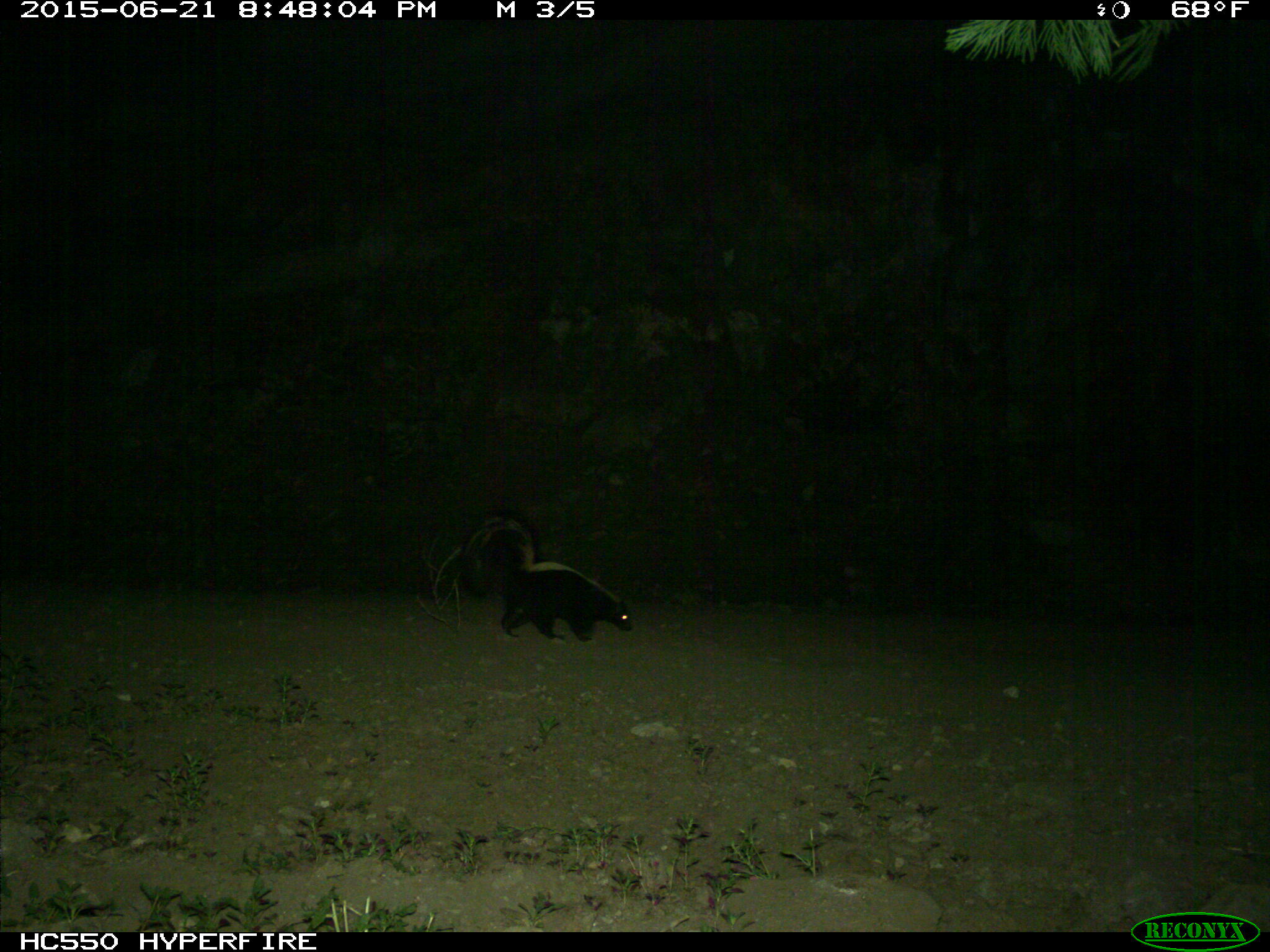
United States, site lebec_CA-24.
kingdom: Animalia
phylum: Chordata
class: Mammalia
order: Carnivora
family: Mephitidae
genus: Mephitis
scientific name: Mephitis mephitis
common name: striped skunk